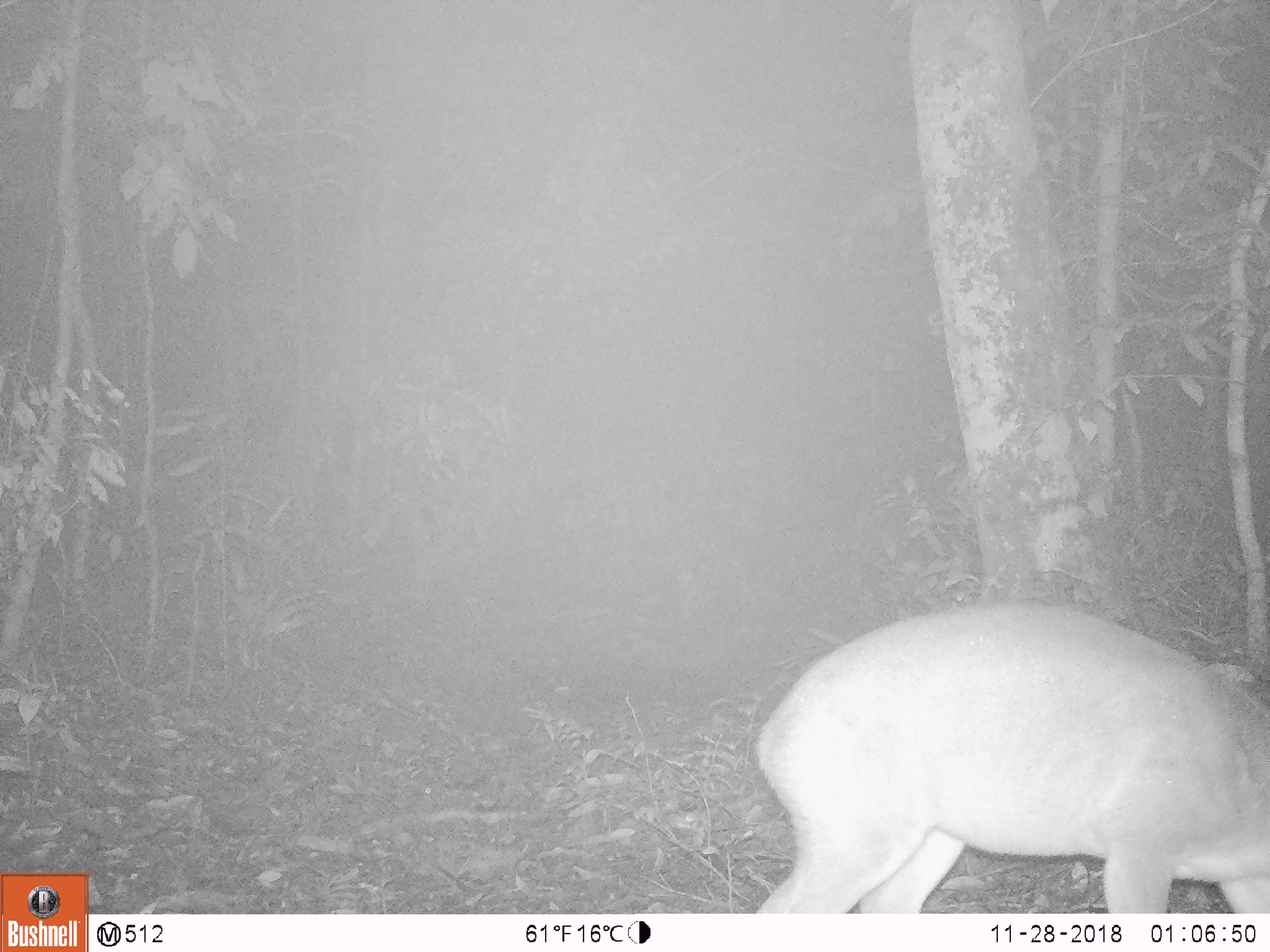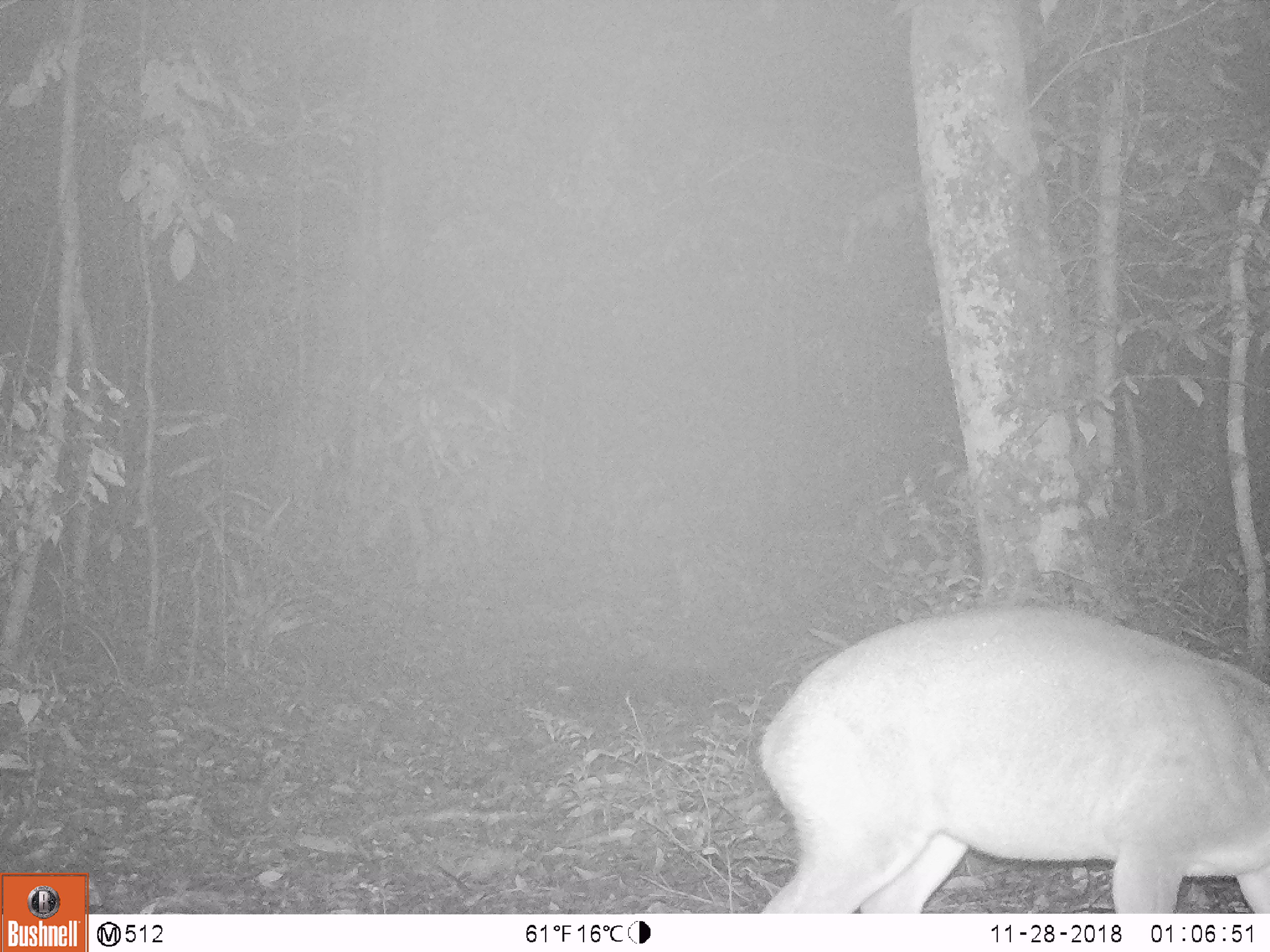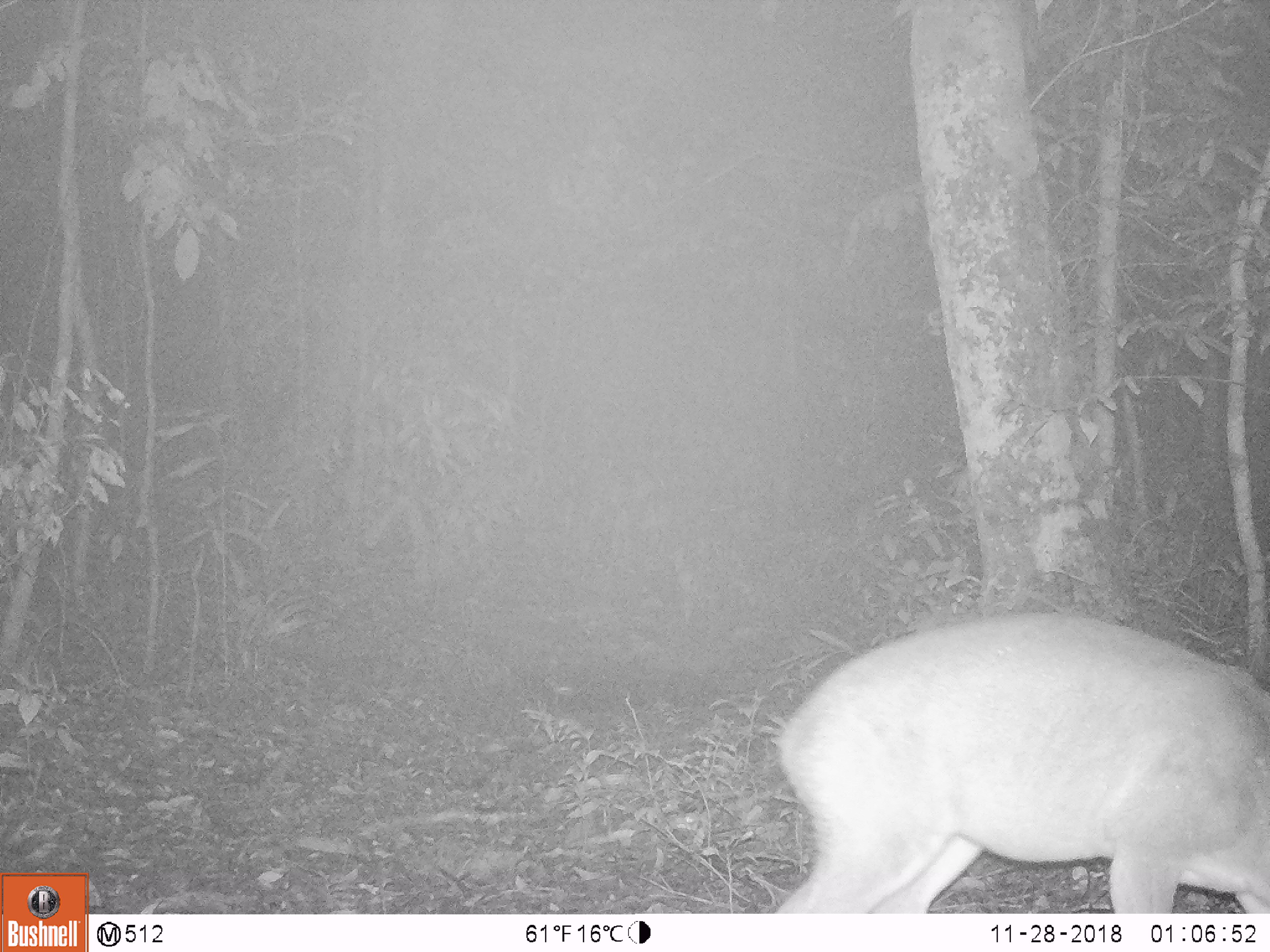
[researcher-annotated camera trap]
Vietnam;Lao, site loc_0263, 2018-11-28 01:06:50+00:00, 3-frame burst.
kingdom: Animalia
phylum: Chordata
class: Mammalia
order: Artiodactyla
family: Cervidae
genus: Muntiacus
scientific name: Muntiacus vuquangensis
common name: large-antlered muntjac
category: large antlered muntjac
Large antlered muntjac (large-antlered muntjac) (Muntiacus vuquangensis). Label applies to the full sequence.